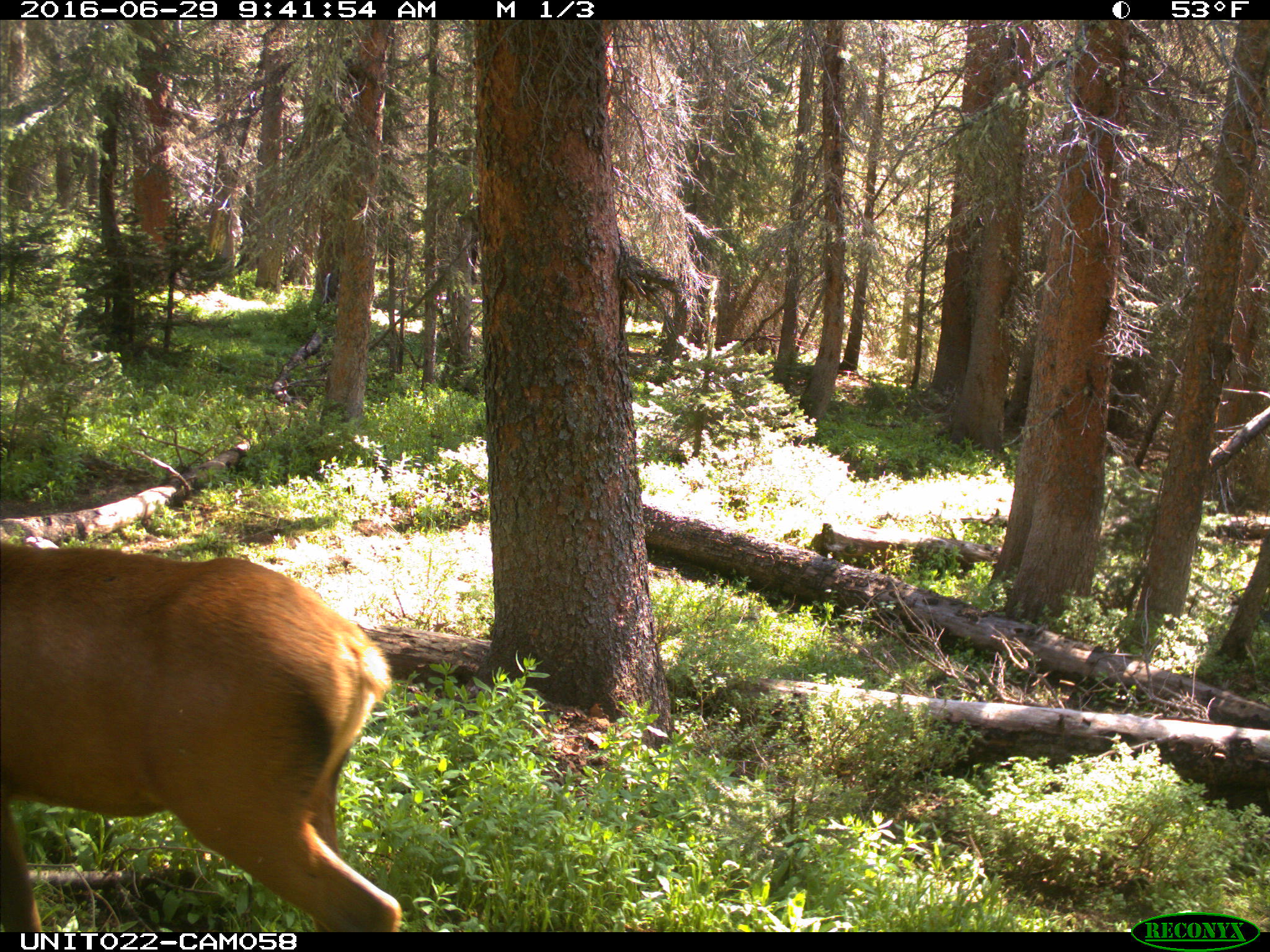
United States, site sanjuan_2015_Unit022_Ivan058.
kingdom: Animalia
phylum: Chordata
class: Mammalia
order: Artiodactyla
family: Cervidae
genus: Cervus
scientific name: Cervus elaphus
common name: red deer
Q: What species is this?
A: Cervus elaphus (red deer).